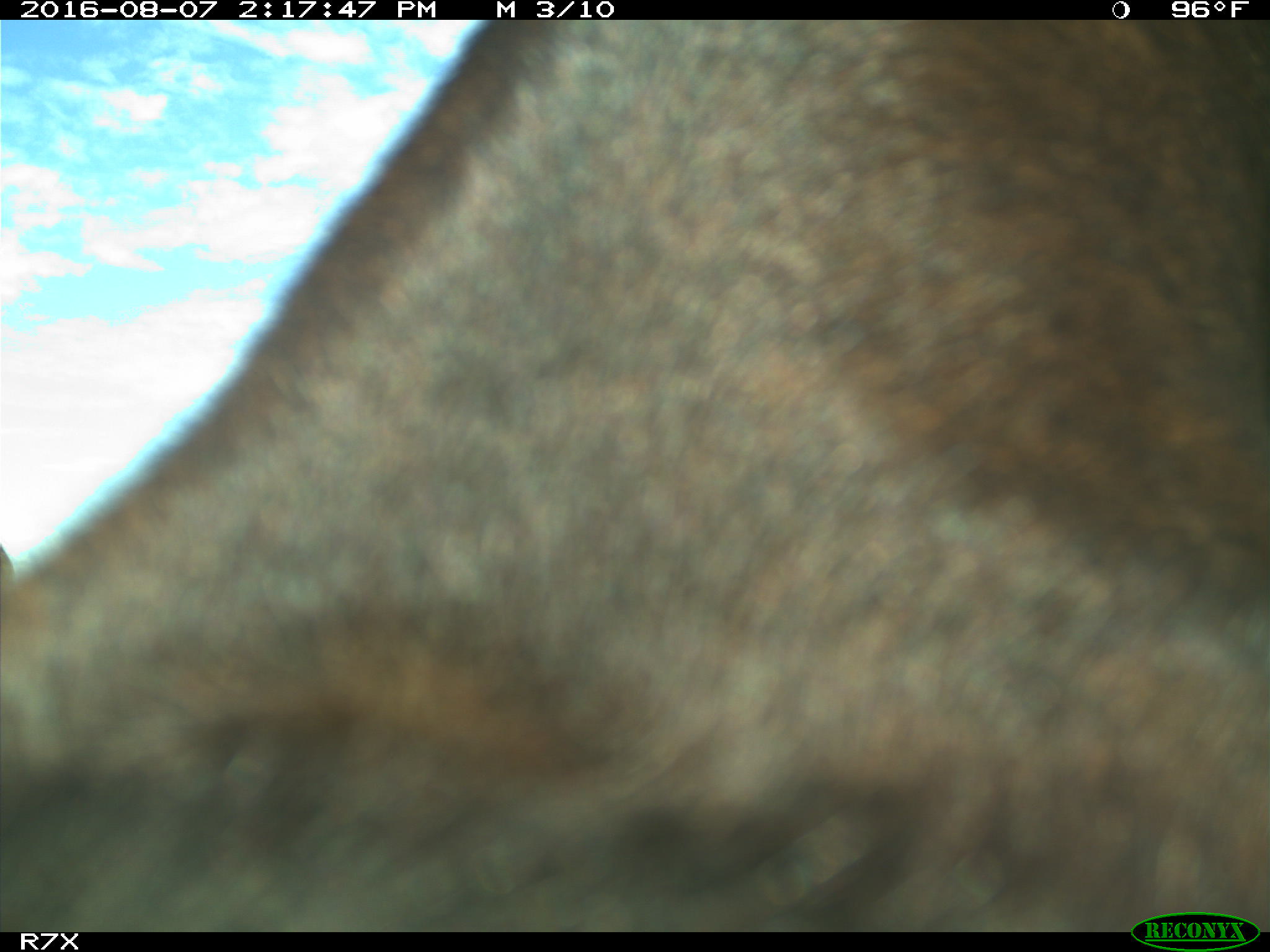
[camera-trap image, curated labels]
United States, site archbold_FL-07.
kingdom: Animalia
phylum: Chordata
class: Mammalia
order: Artiodactyla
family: Bovidae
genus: Bos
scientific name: Bos taurus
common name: domestic cow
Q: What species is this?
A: Bos taurus (domestic cow).